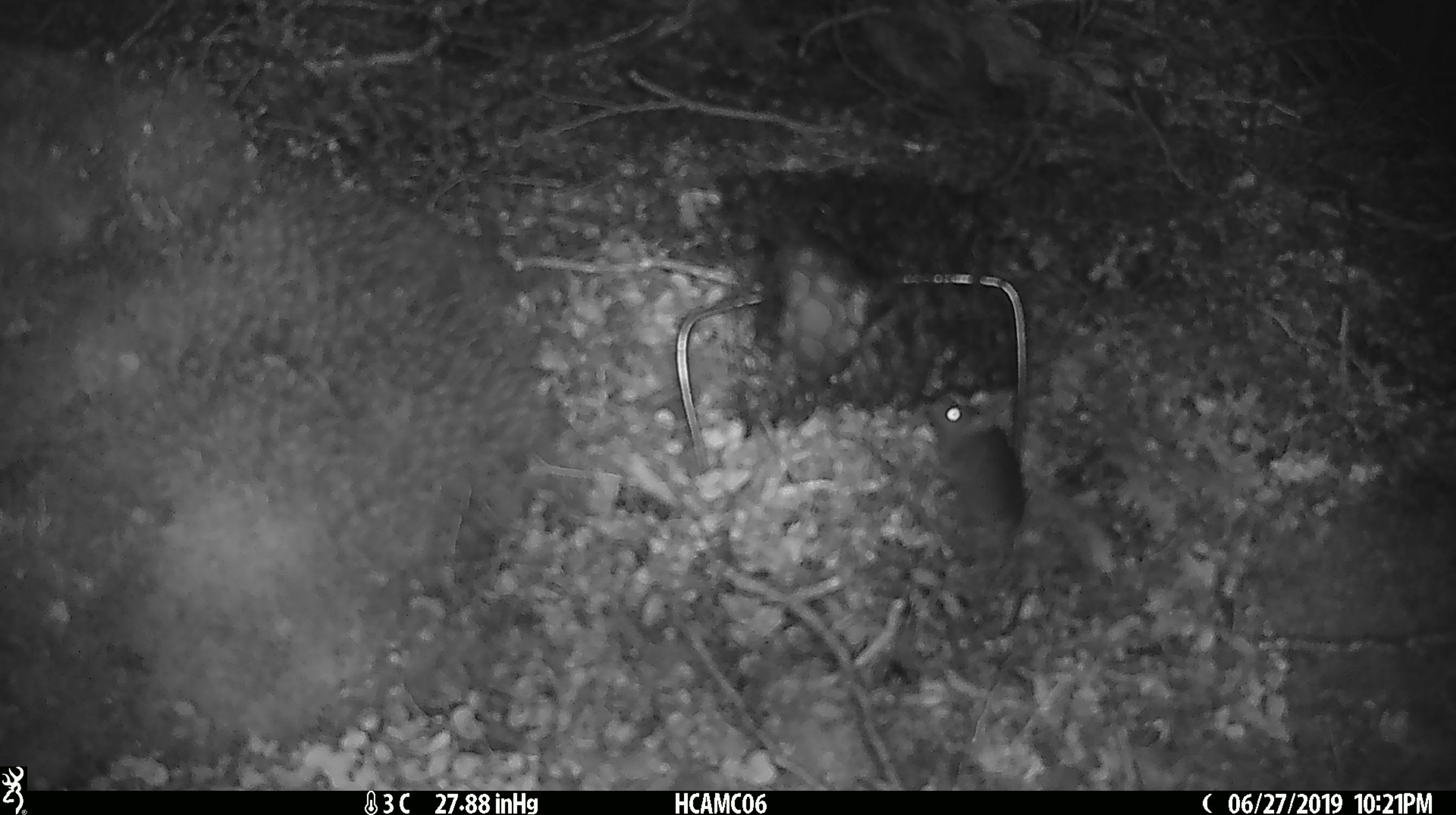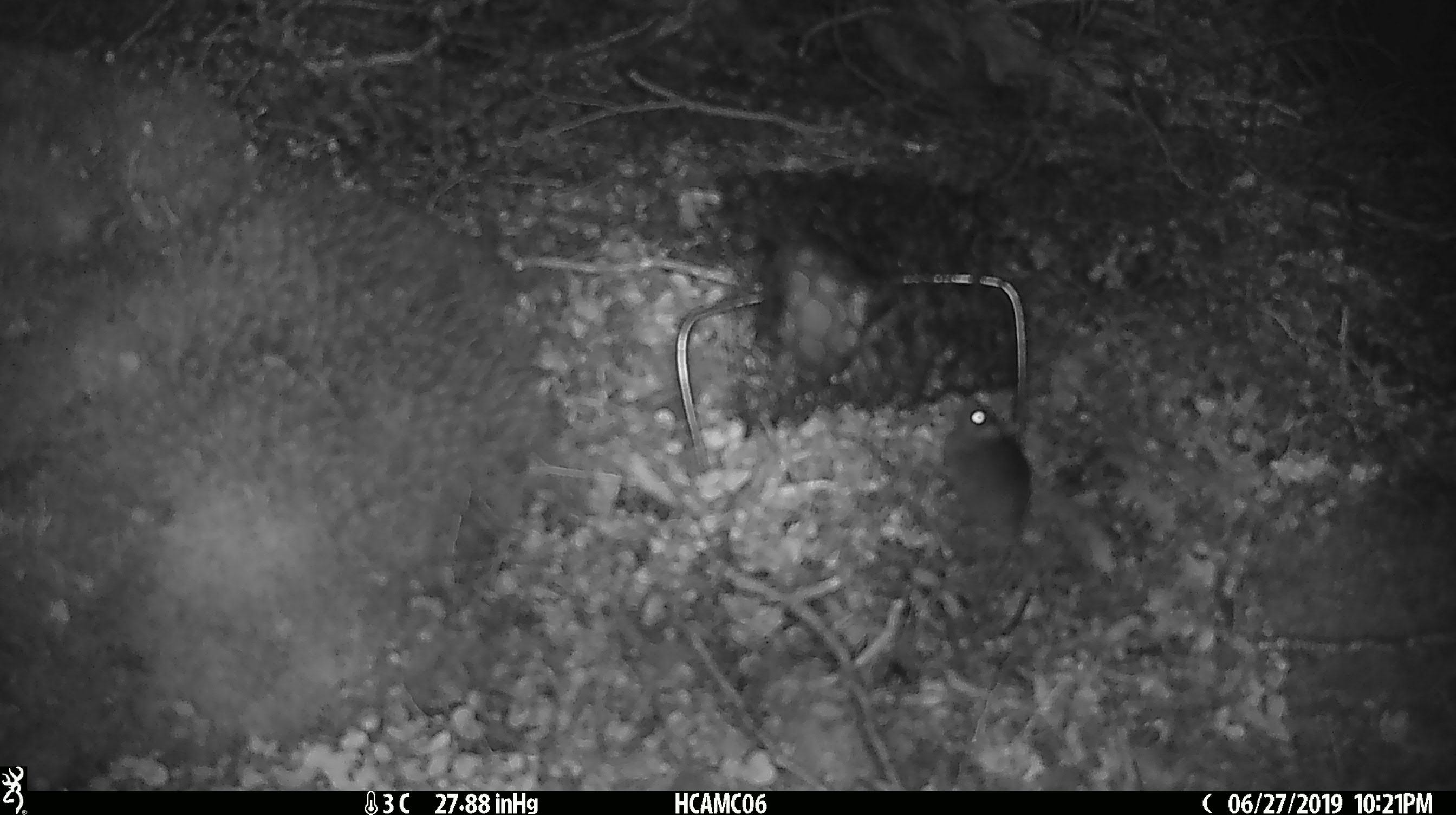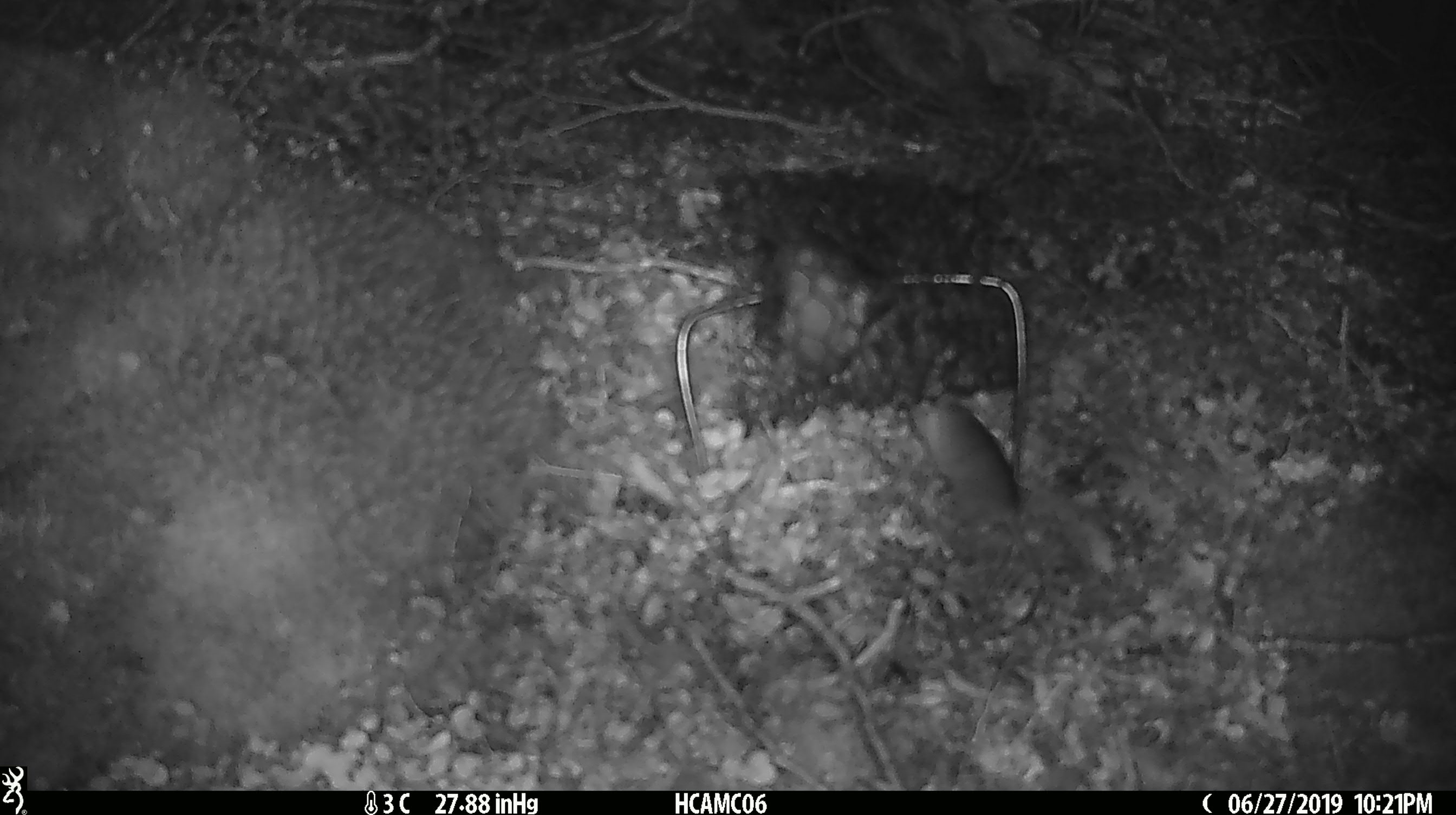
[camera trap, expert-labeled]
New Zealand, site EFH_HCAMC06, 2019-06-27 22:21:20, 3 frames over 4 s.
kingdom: Animalia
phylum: Chordata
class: Mammalia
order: Rodentia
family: Muridae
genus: Mus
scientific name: Mus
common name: mouse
Mouse (Mus).